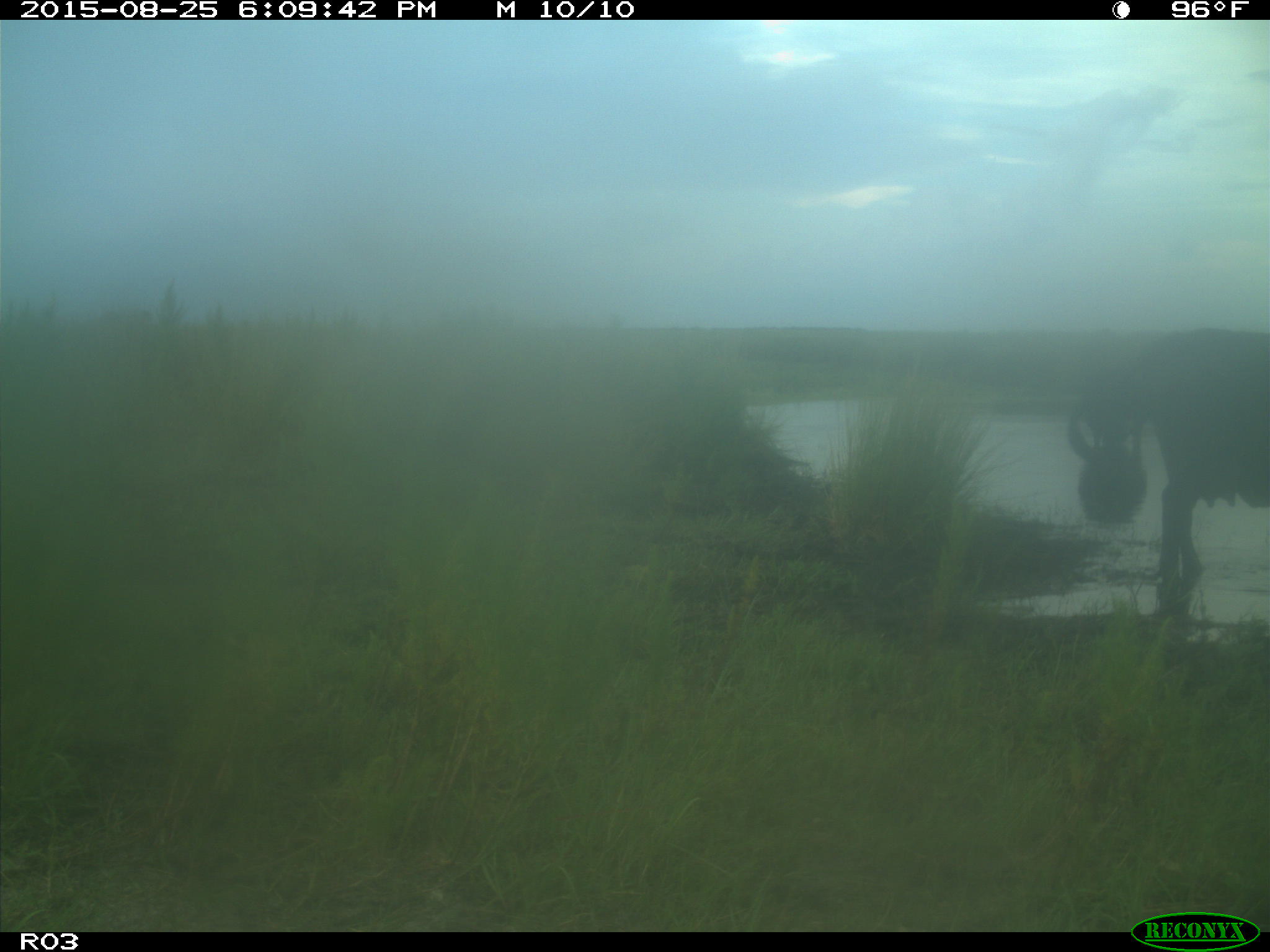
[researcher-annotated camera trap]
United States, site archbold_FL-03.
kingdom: Animalia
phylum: Chordata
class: Mammalia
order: Artiodactyla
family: Bovidae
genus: Bos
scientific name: Bos taurus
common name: domestic cow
Bos taurus (domestic cow).